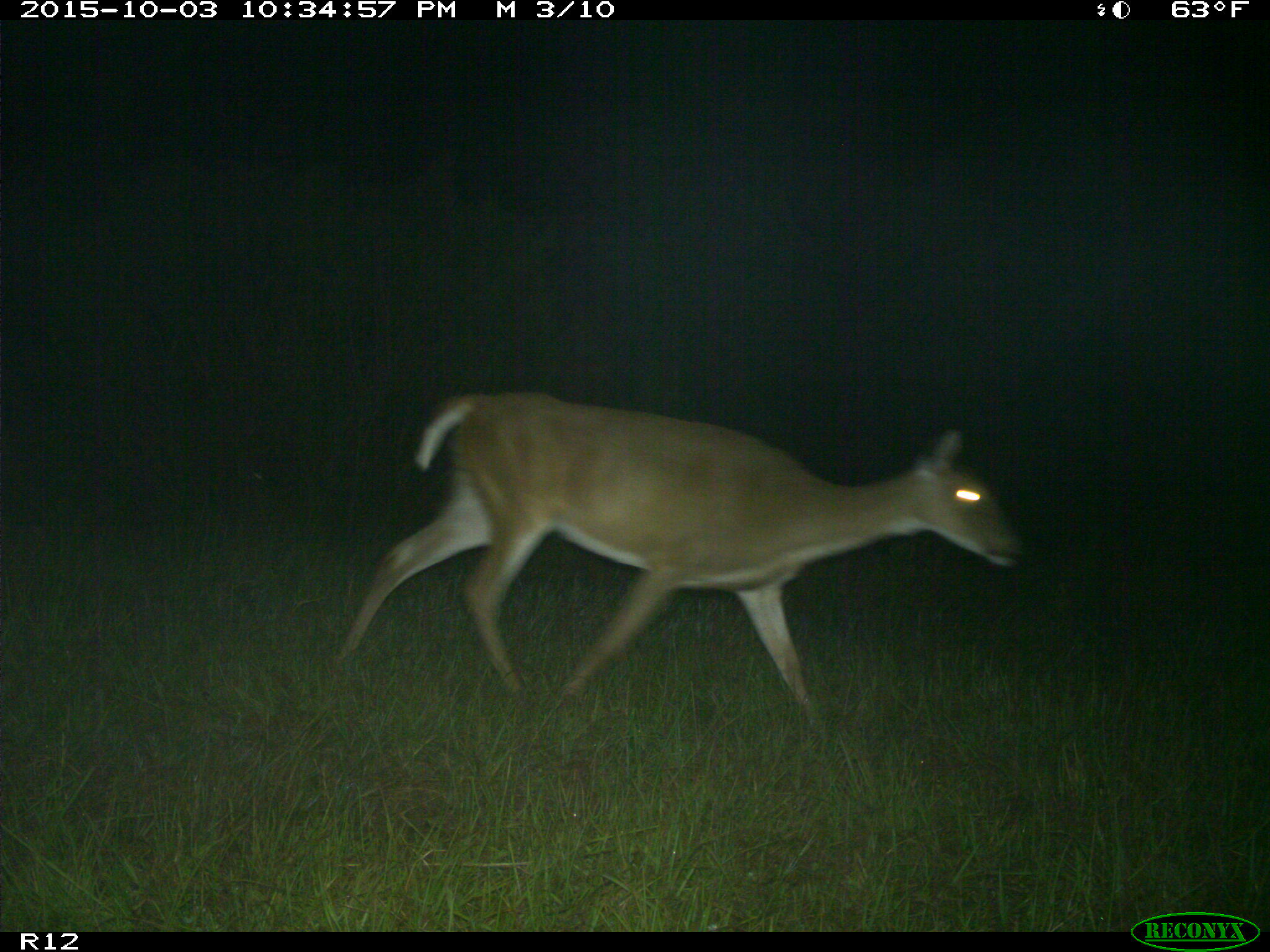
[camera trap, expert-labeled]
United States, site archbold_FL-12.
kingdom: Animalia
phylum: Chordata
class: Mammalia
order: Artiodactyla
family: Cervidae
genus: Odocoileus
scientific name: Odocoileus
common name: deer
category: unidentified deer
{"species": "unidentified deer (deer) (Odocoileus)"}